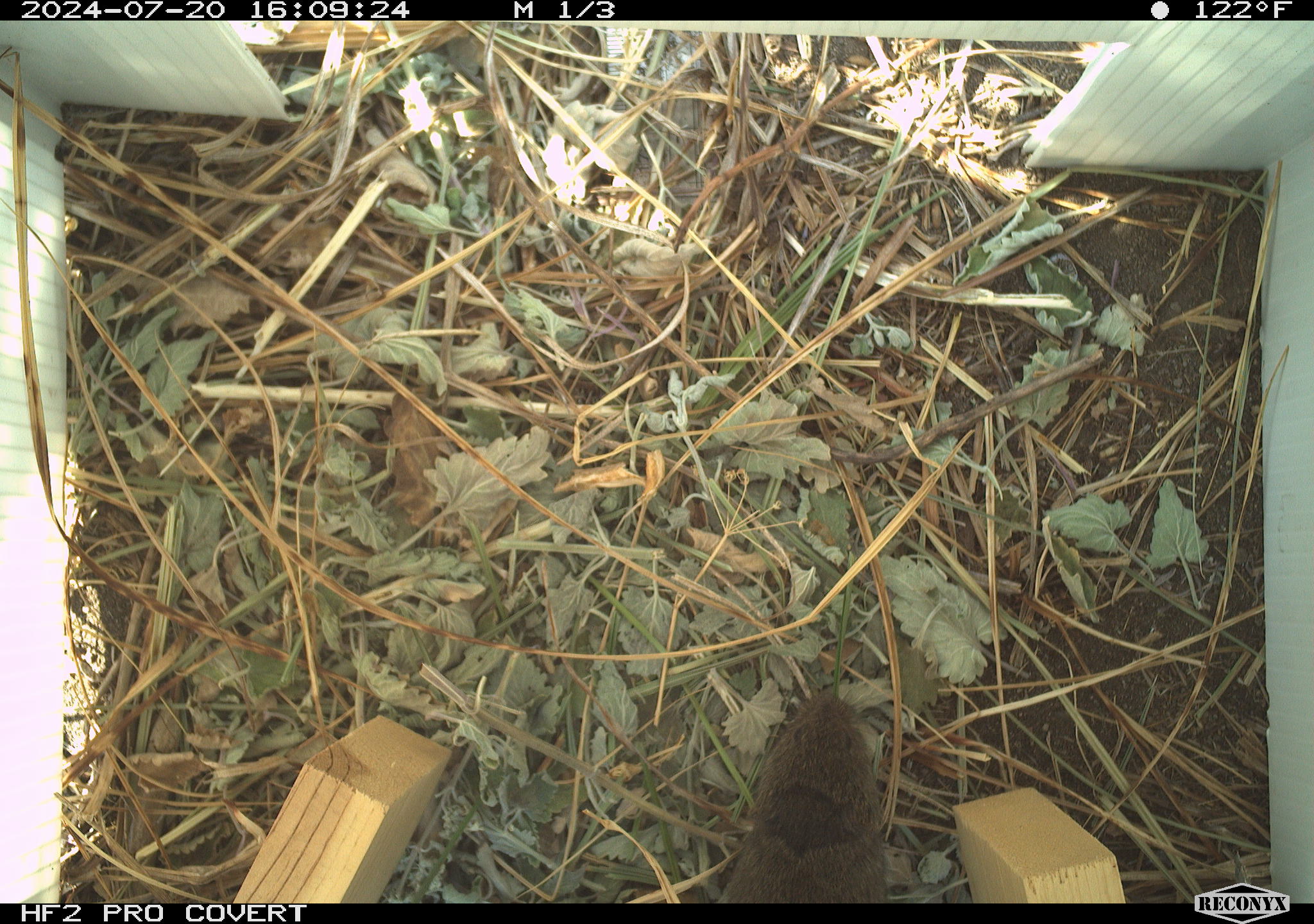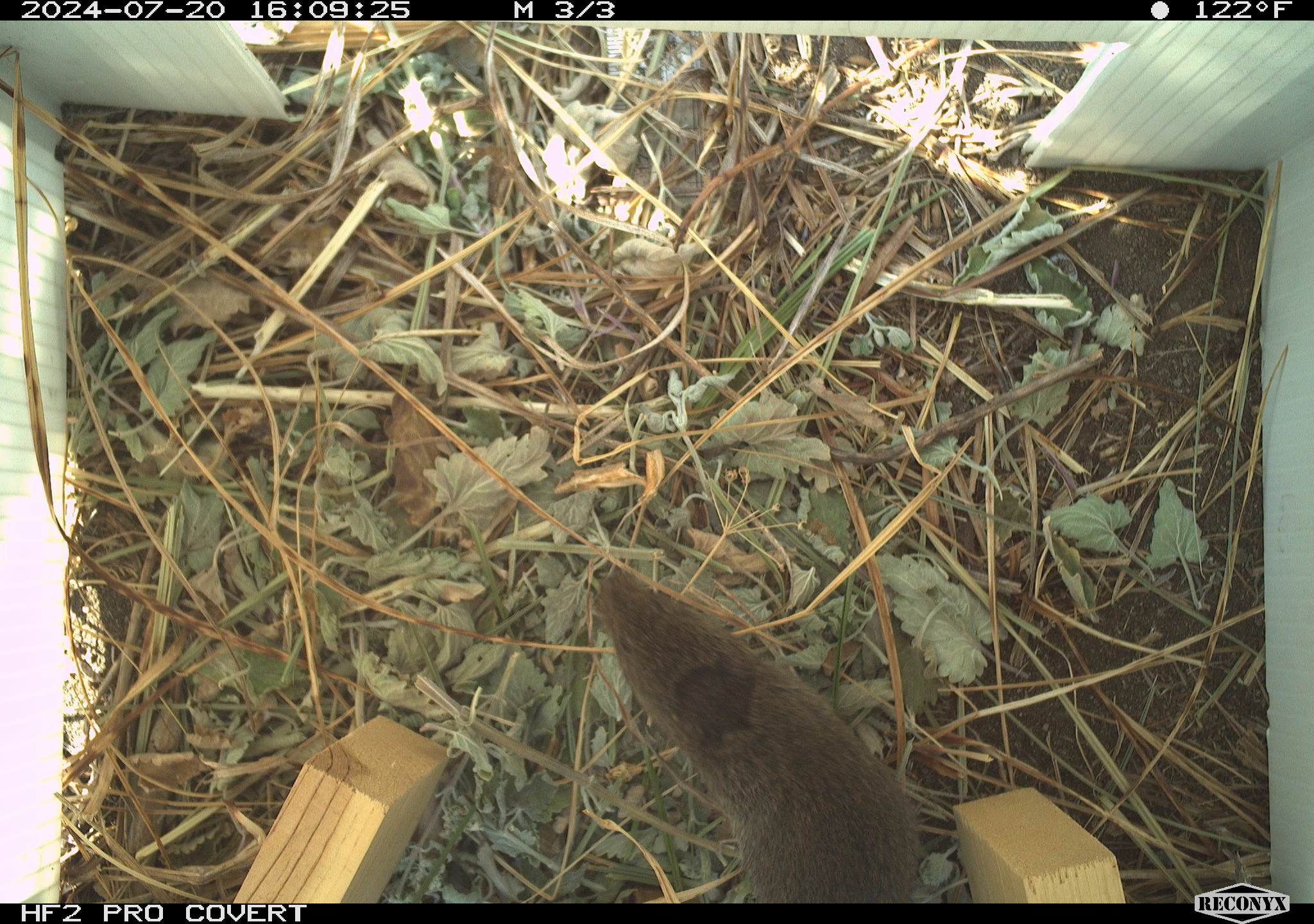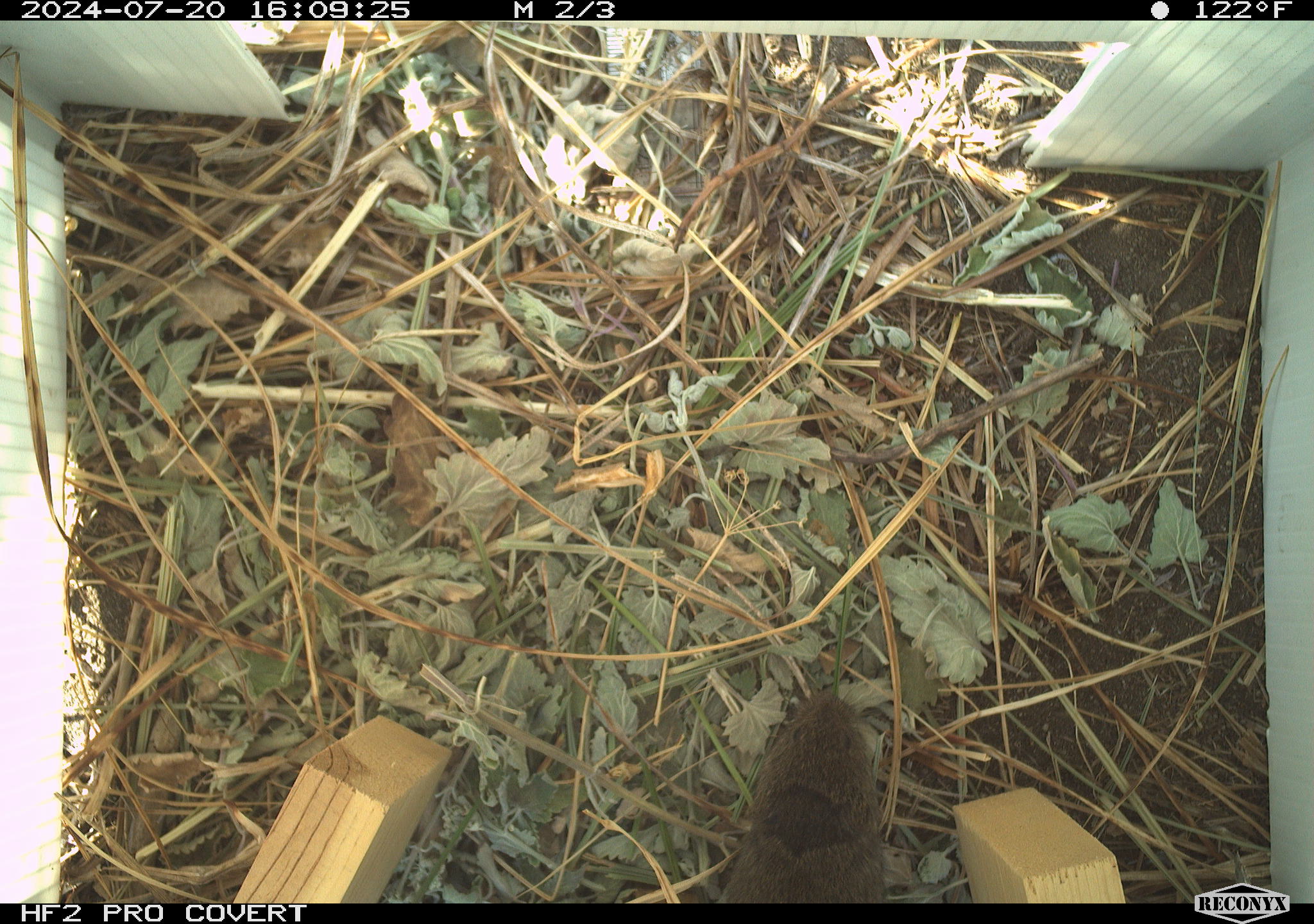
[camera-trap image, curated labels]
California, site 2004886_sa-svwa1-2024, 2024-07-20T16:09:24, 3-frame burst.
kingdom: Animalia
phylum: Chordata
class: Mammalia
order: Rodentia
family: Cricetidae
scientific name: Arvicolinae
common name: voles, lemmings, and muskrats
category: arvicolinae subfamily